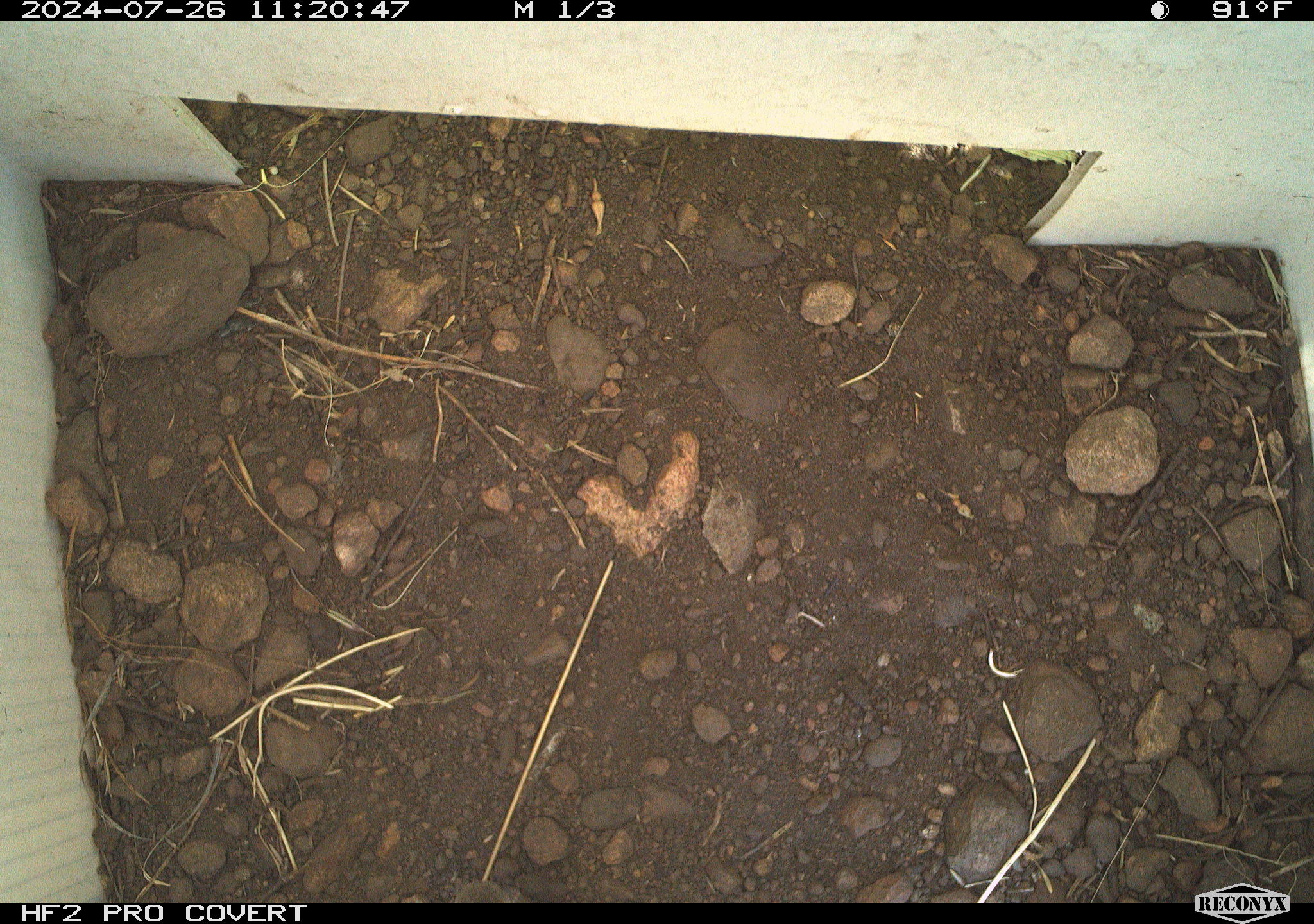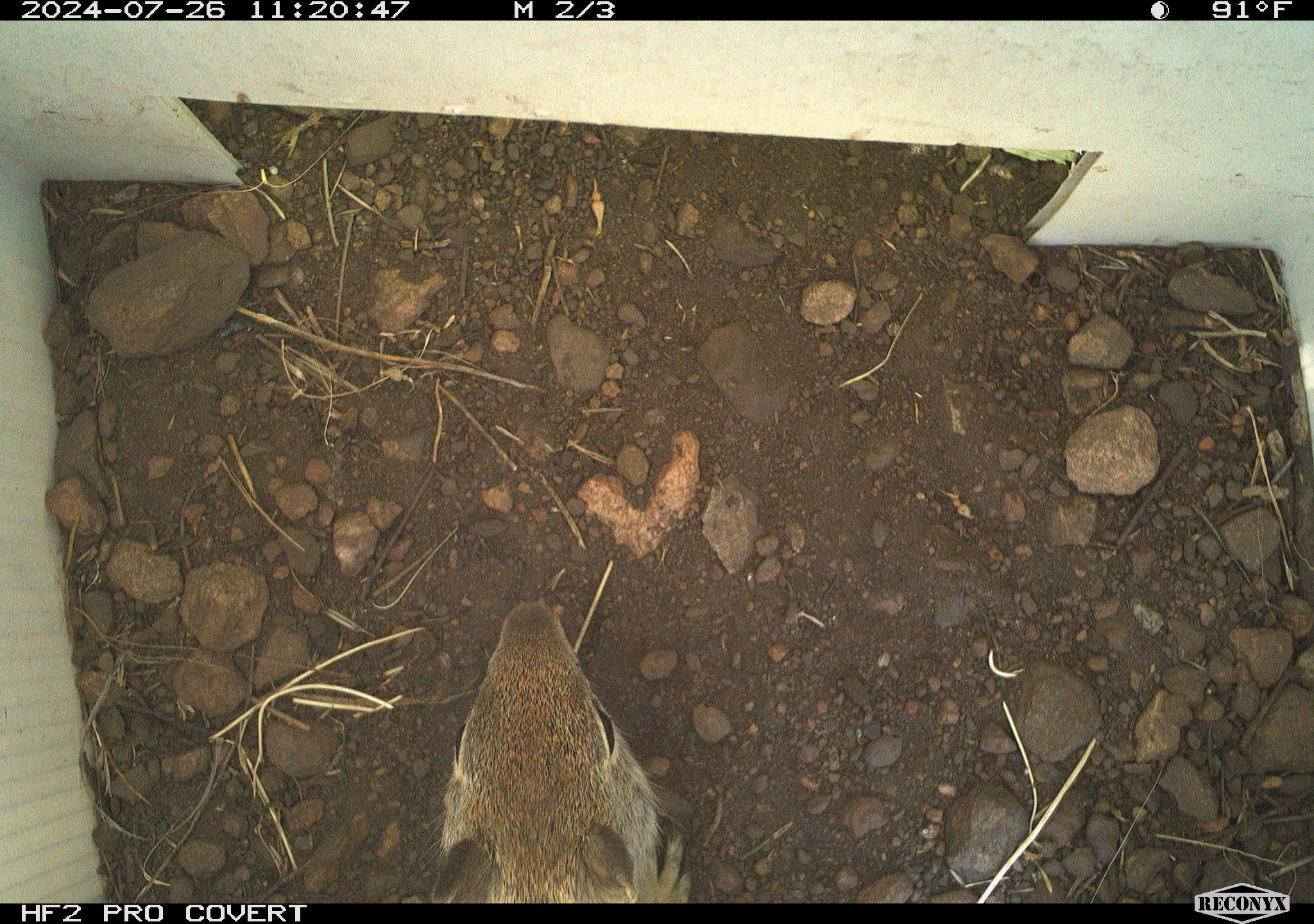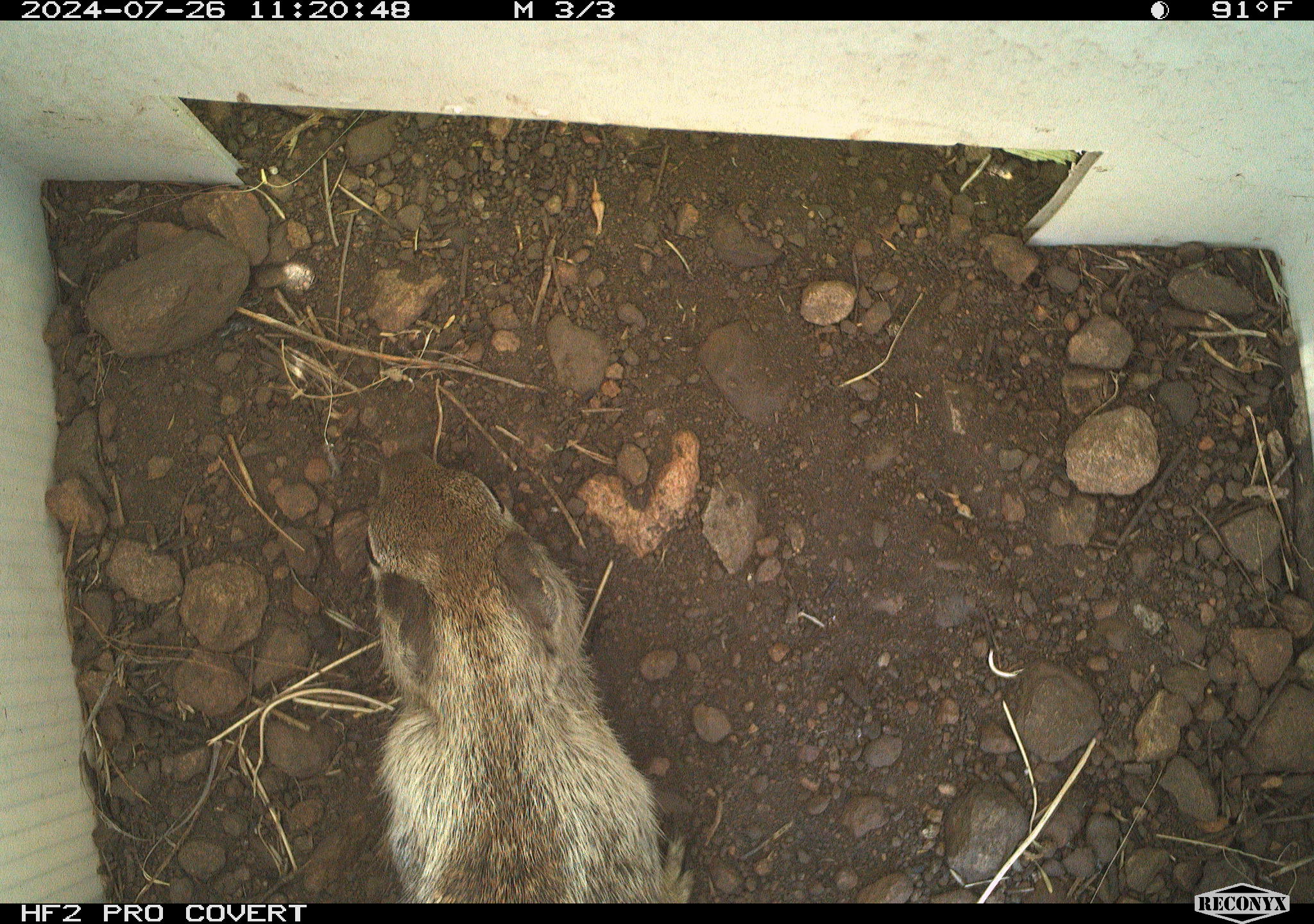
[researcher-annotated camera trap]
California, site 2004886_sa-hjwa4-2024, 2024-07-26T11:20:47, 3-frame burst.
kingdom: Animalia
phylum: Chordata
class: Mammalia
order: Rodentia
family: Sciuridae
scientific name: Sciuridae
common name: squirrels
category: sciuridae family